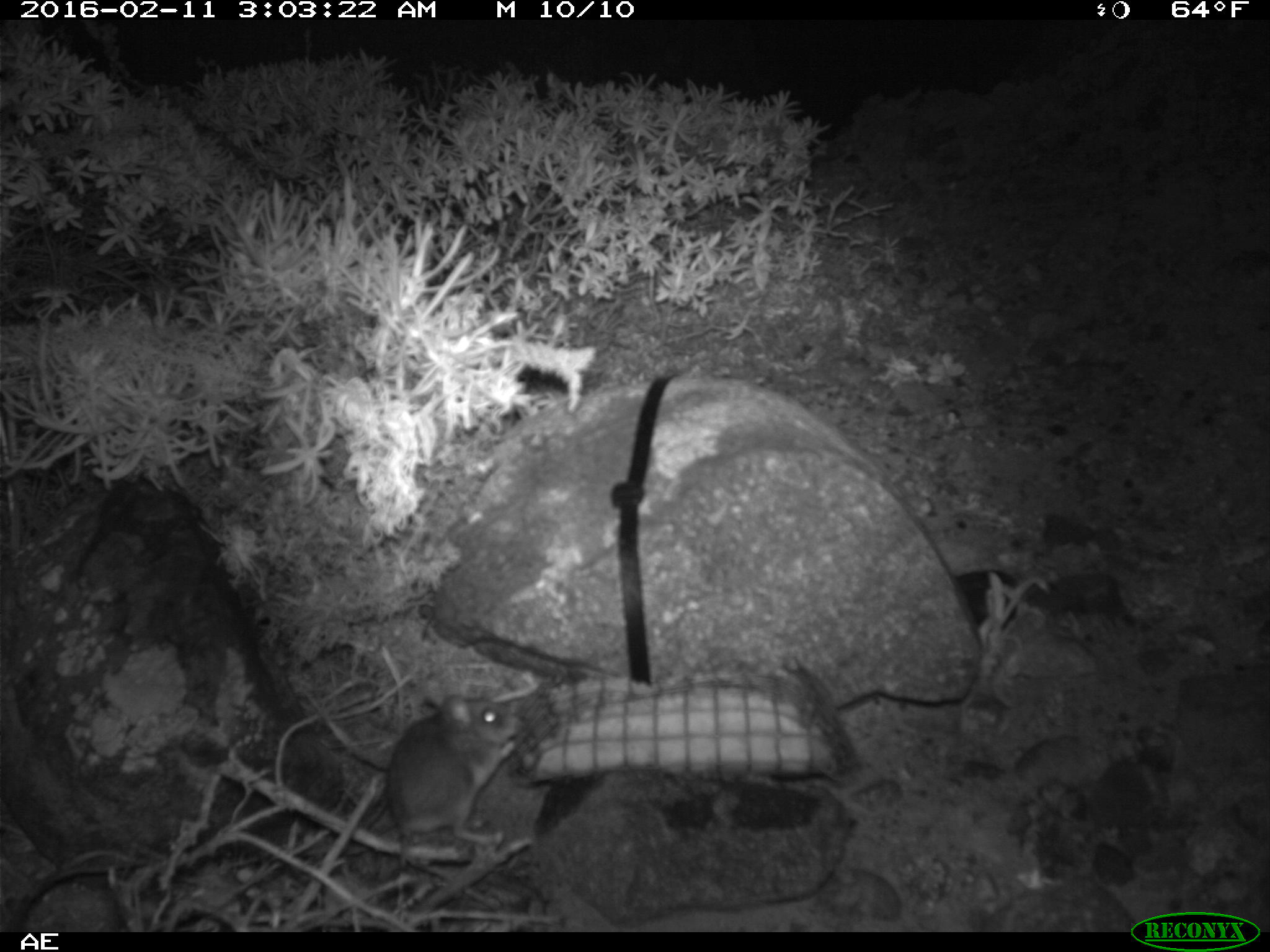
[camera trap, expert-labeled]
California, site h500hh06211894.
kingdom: Animalia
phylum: Chordata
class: Mammalia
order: Rodentia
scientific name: Rodentia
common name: rodent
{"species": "rodent (Rodentia)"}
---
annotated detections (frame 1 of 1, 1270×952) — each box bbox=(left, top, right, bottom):
rodent: bbox=(389, 686, 524, 929)